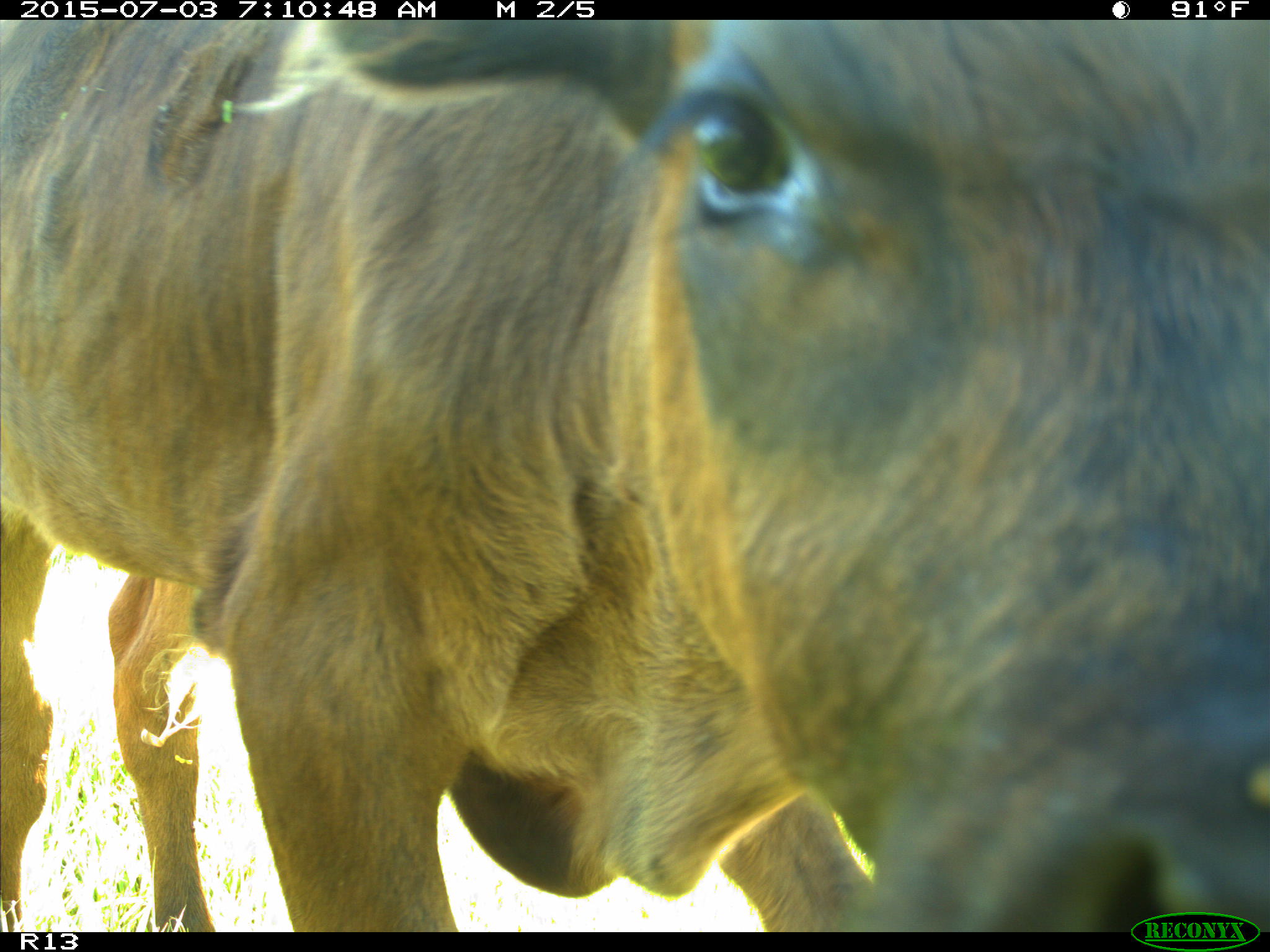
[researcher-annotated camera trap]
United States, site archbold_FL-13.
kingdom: Animalia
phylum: Chordata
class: Mammalia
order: Artiodactyla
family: Bovidae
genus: Bos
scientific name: Bos taurus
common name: domestic cow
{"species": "Bos taurus (domestic cow)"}